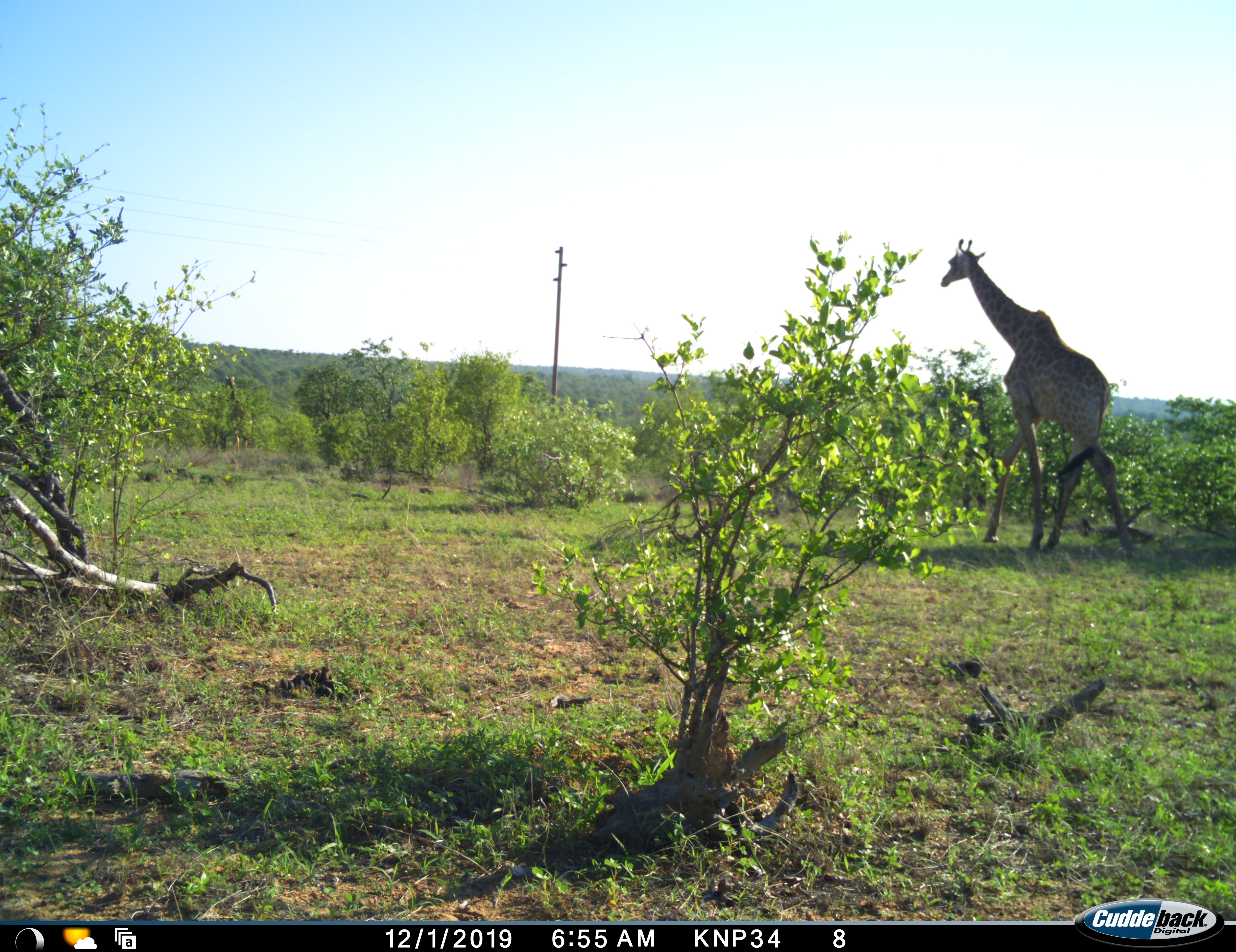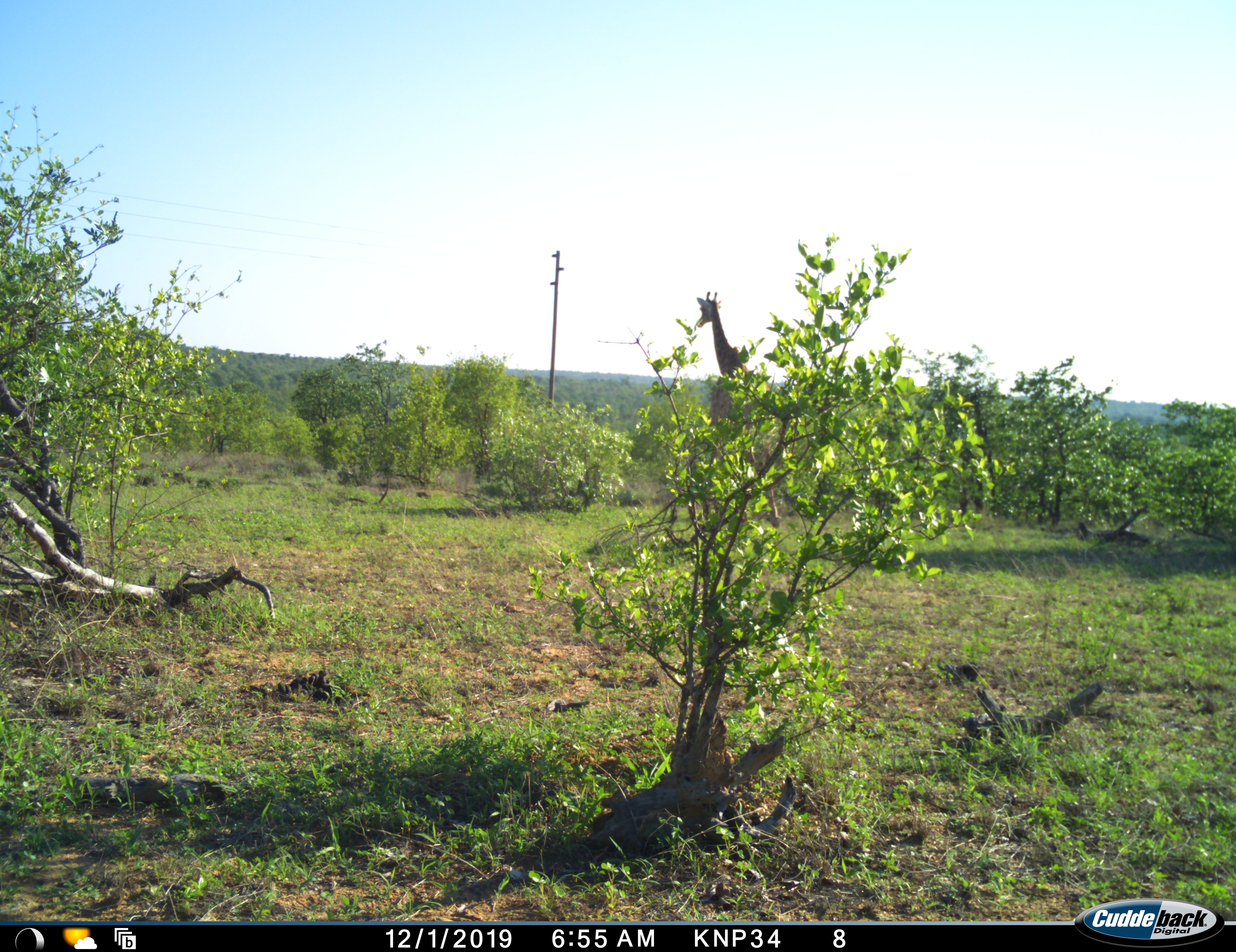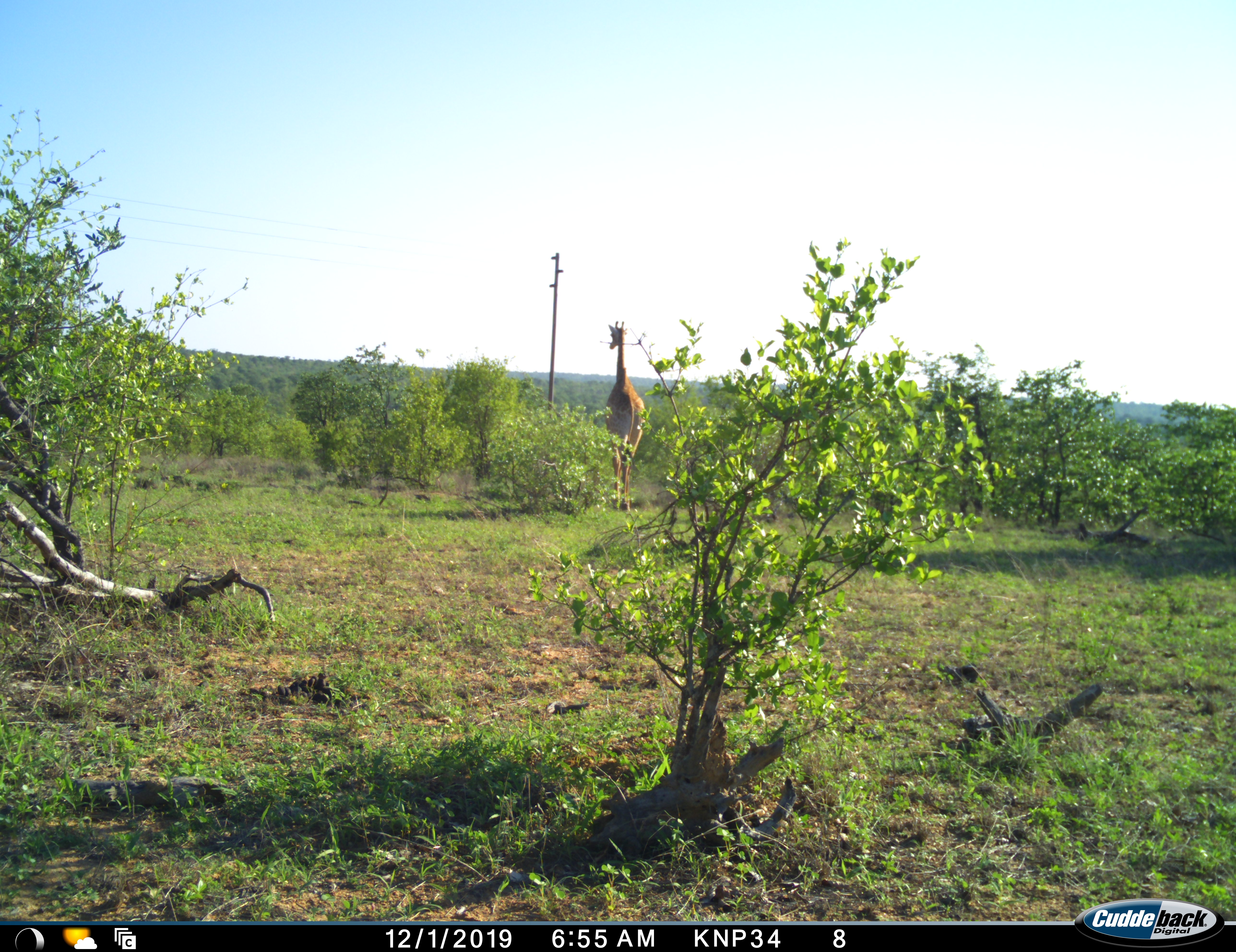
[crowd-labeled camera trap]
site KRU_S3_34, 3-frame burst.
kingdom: Animalia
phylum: Chordata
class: Mammalia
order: Artiodactyla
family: Giraffidae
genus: Giraffa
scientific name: Giraffa camelopardalis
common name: giraffe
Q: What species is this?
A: Giraffe (Giraffa camelopardalis).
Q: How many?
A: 1.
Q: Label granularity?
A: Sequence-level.